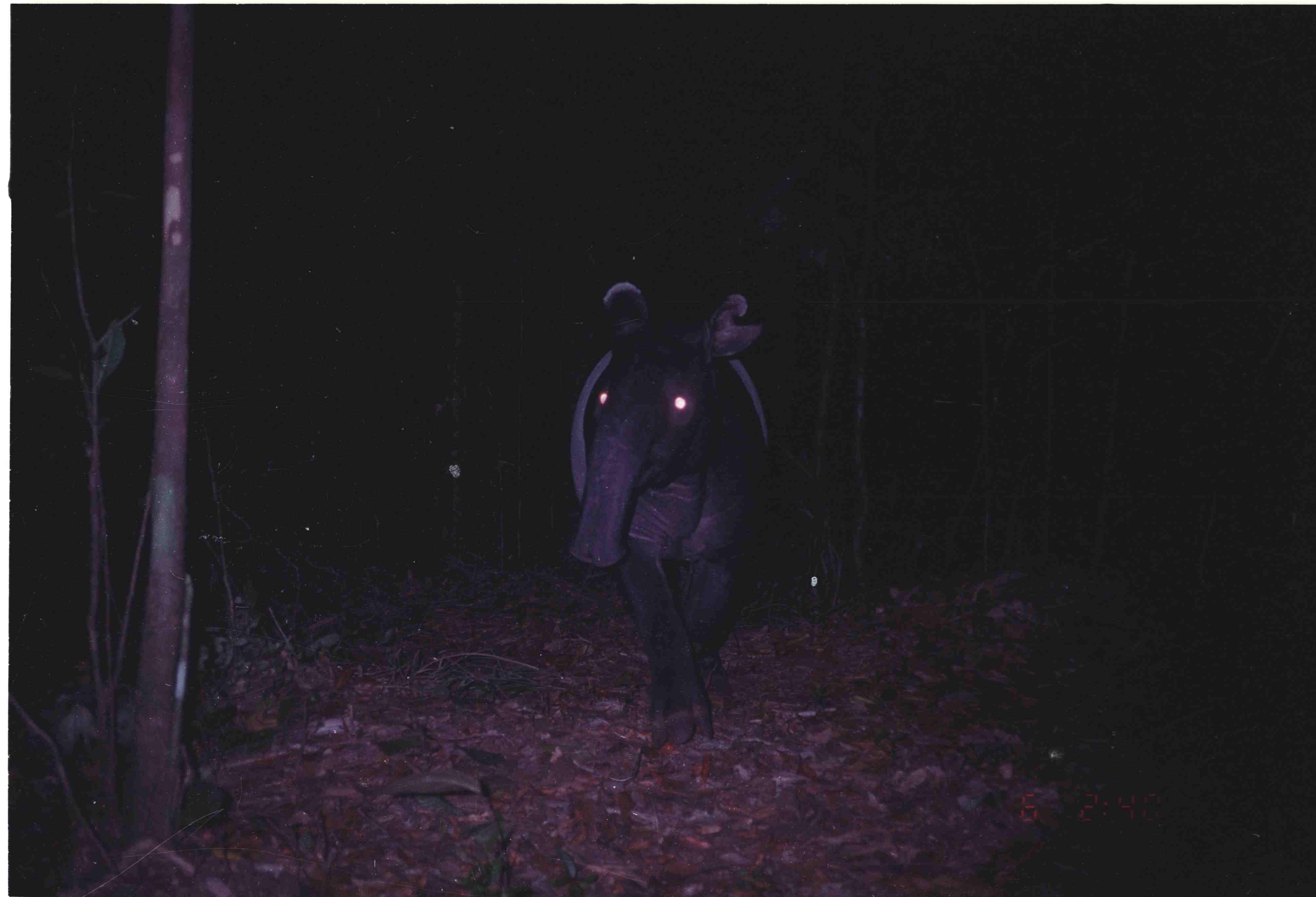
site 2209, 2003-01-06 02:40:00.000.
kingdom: Animalia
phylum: Chordata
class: Mammalia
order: Perissodactyla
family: Tapiridae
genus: Tapirus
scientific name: Tapirus indicus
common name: malayan tapir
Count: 1.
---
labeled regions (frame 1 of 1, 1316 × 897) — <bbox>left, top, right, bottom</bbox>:
tapirus indicus: <bbox>566, 281, 778, 754</bbox>